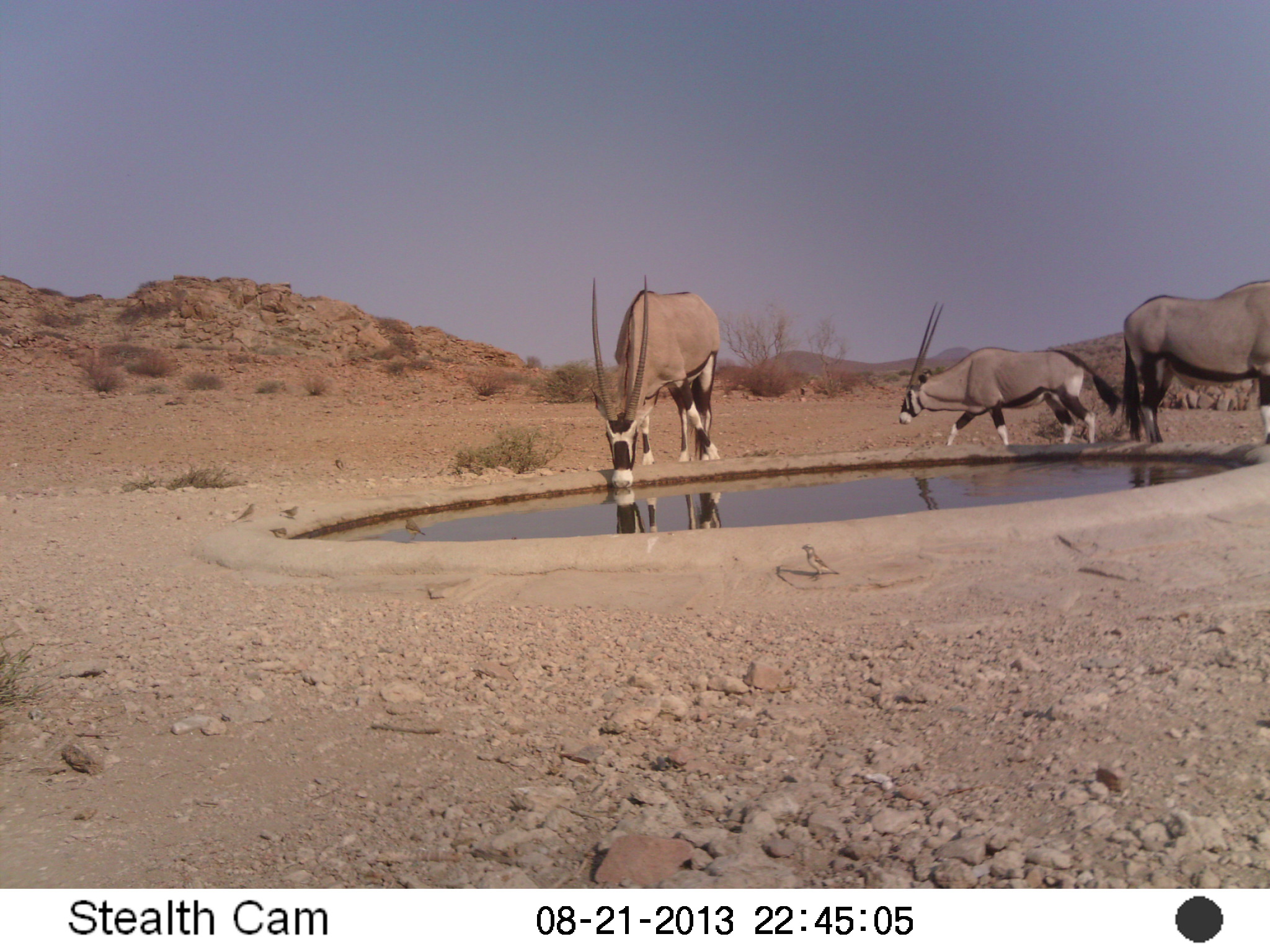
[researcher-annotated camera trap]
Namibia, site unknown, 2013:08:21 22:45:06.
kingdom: Animalia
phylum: Chordata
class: Mammalia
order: Artiodactyla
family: Bovidae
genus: Oryx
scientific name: Oryx gazella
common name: gemsbok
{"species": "Oryx gazella (gemsbok)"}